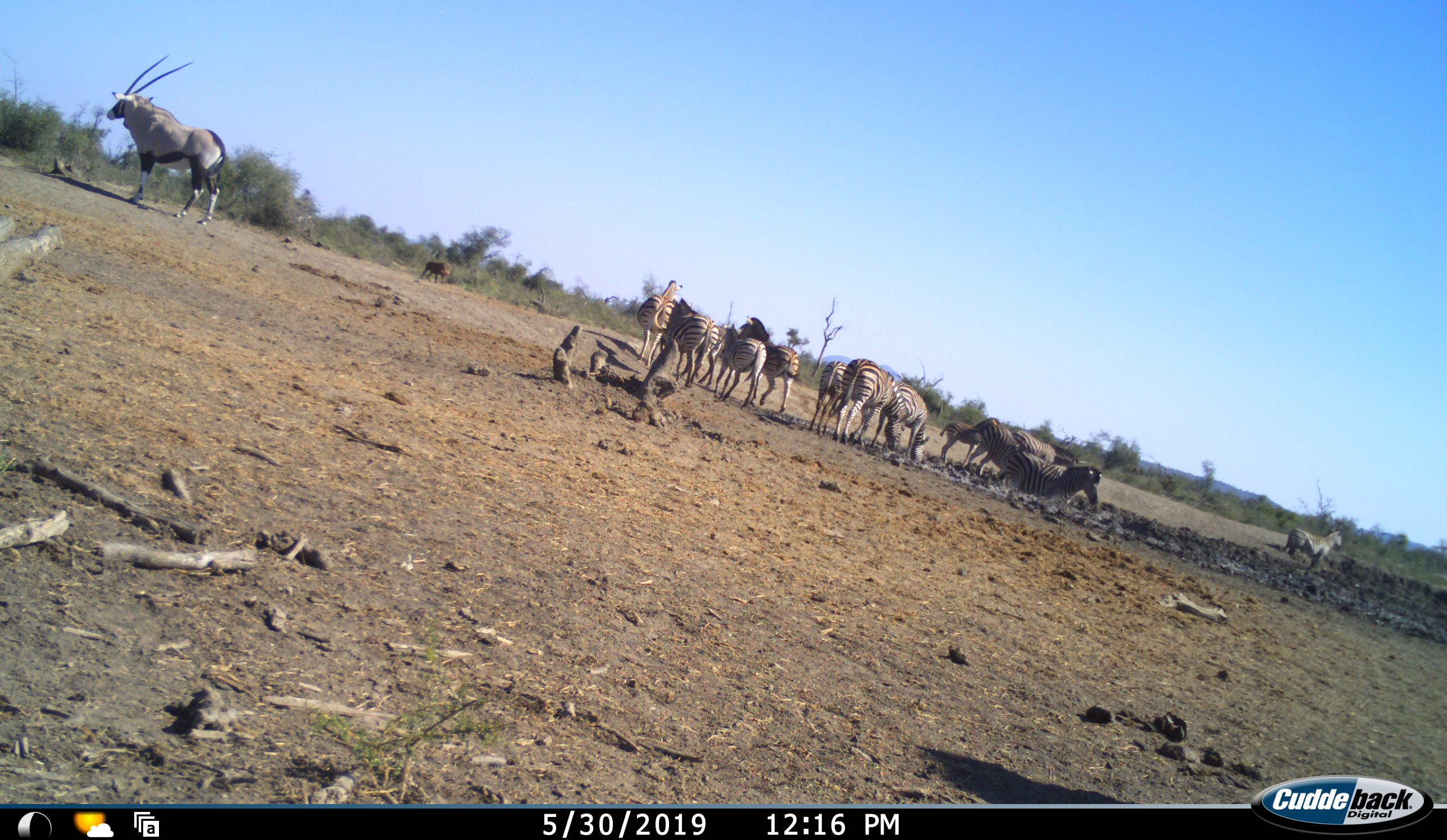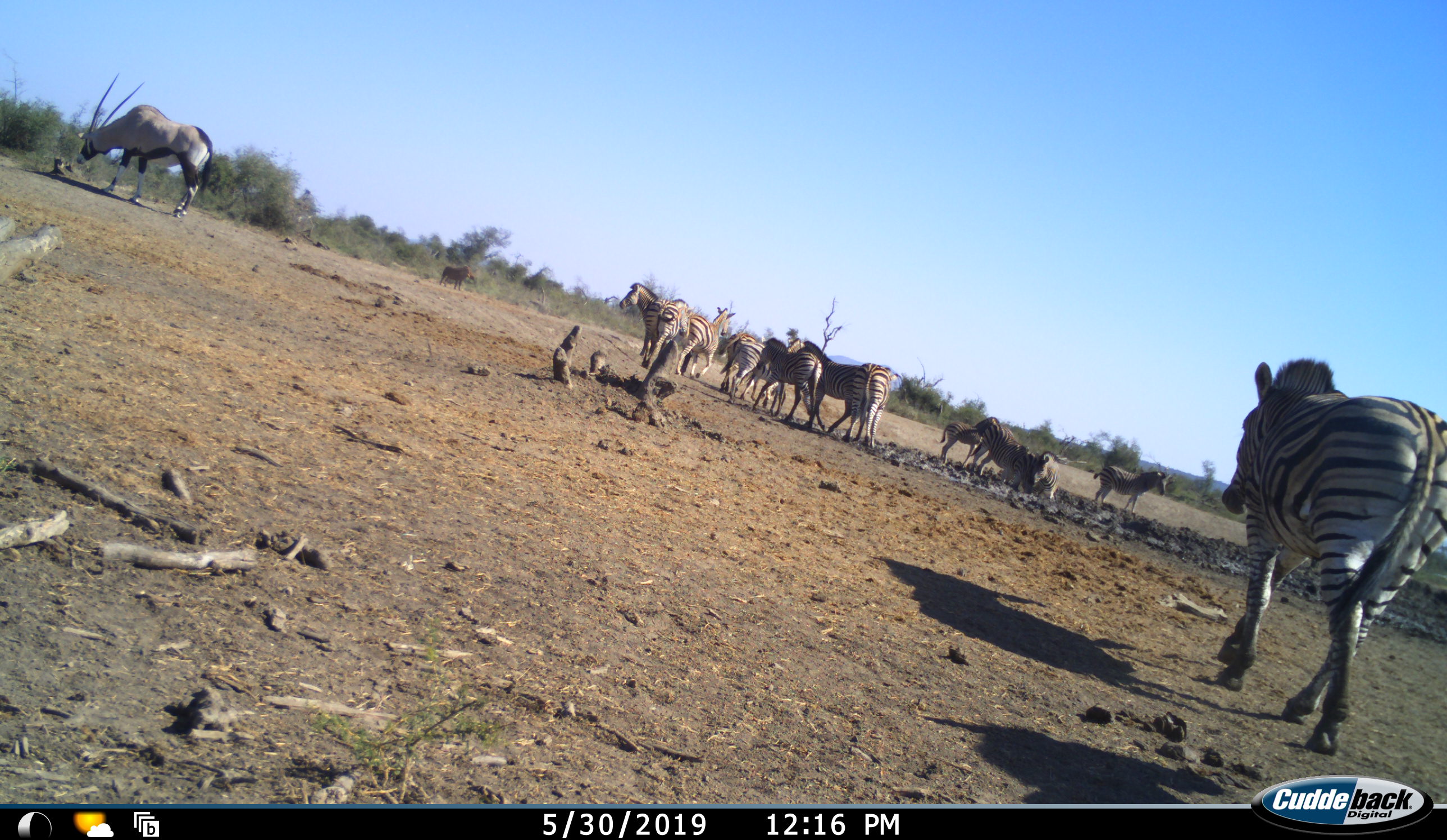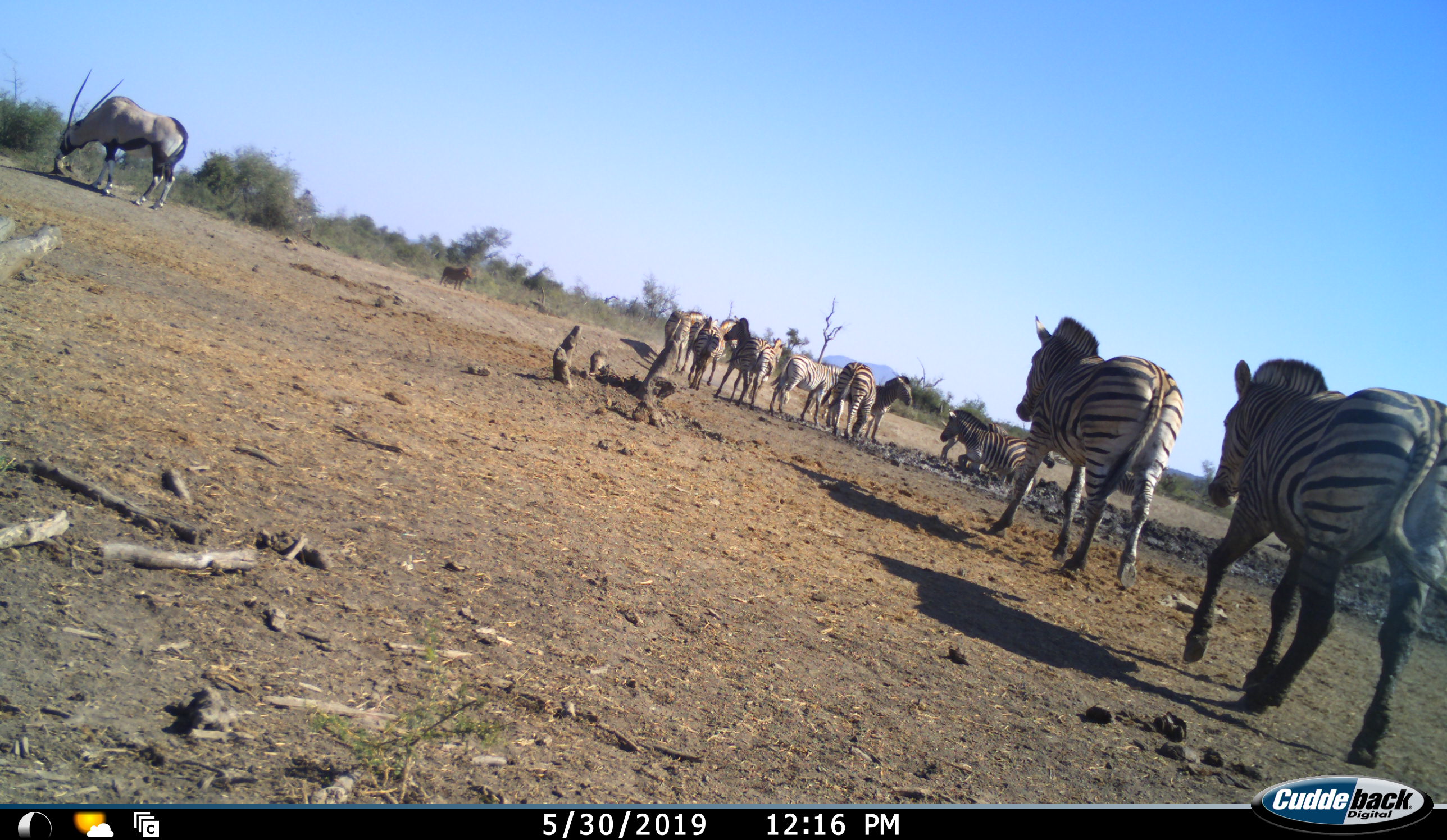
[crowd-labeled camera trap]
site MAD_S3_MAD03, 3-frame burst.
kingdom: Animalia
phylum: Chordata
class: Mammalia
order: Artiodactyla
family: Bovidae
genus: Oryx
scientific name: Oryx gazella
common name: gemsbok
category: oryx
Oryx (gemsbok) (Oryx gazella), count 1. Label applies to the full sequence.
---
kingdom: Animalia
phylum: Chordata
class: Mammalia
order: Artiodactyla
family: Suidae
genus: Phacochoerus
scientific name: Phacochoerus africanus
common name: warthog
Warthog (Phacochoerus africanus), count 1. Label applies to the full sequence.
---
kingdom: Animalia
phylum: Chordata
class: Mammalia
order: Perissodactyla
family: Equidae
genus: Equus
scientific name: Equus quagga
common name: plains zebra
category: zebraplains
Zebraplains (plains zebra) (Equus quagga), count 11-50. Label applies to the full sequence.